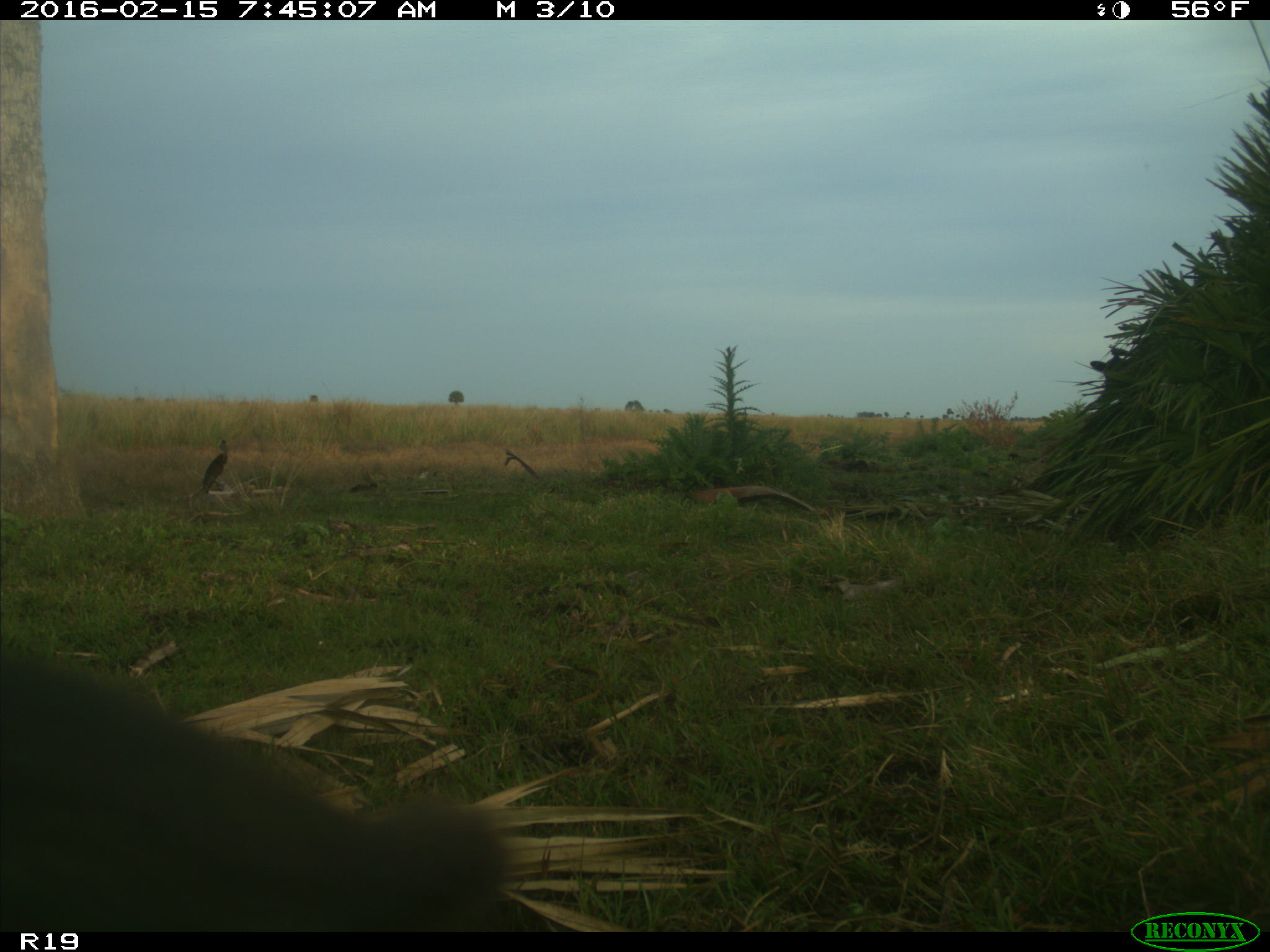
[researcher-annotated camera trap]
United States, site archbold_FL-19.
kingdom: Animalia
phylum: Chordata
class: Mammalia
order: Artiodactyla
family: Bovidae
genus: Bos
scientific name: Bos taurus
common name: domestic cow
Bos taurus (domestic cow).